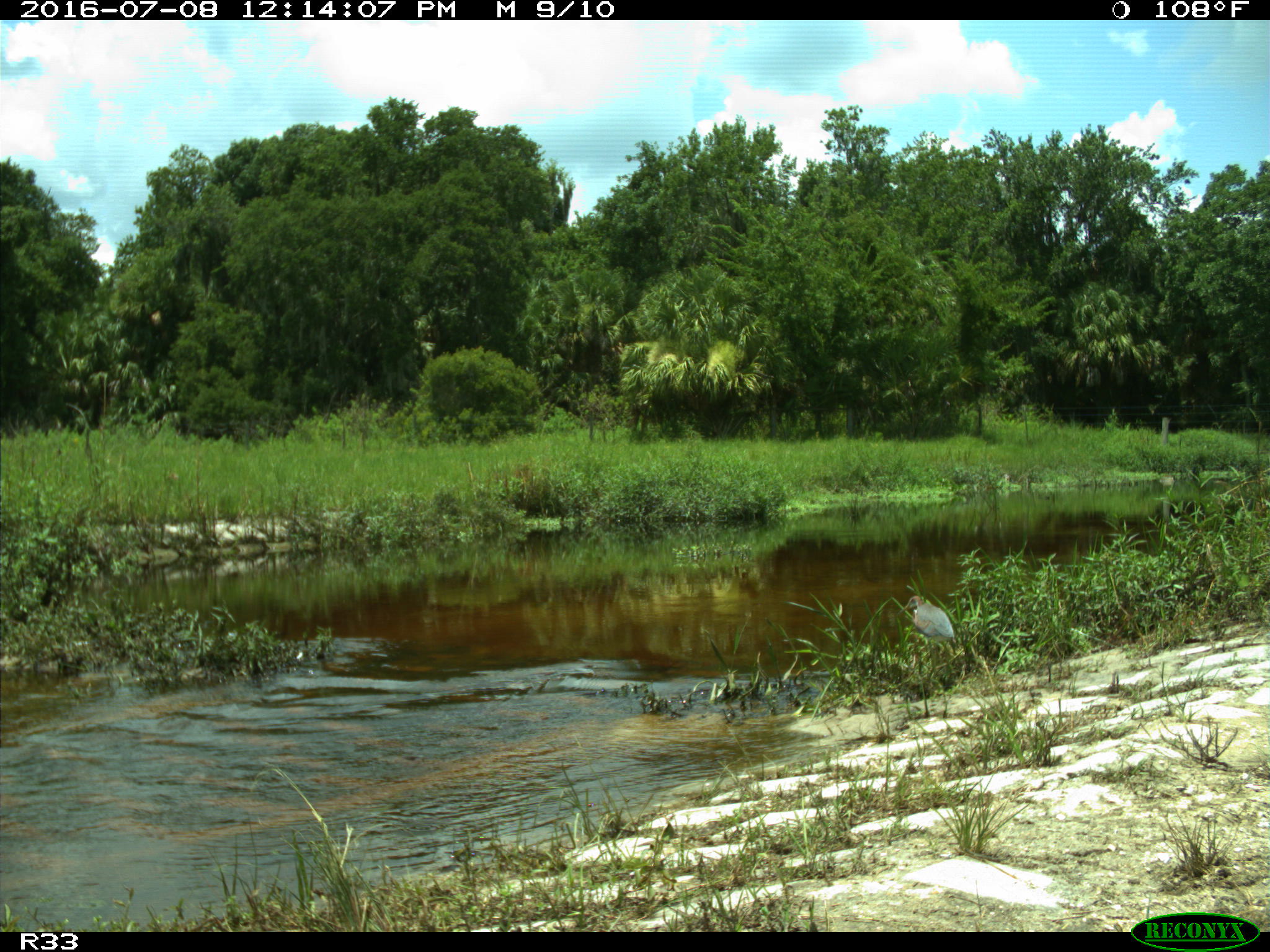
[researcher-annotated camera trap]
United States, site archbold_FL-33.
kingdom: Animalia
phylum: Chordata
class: Aves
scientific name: Aves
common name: birds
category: unidentified bird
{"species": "unidentified bird (birds) (Aves)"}